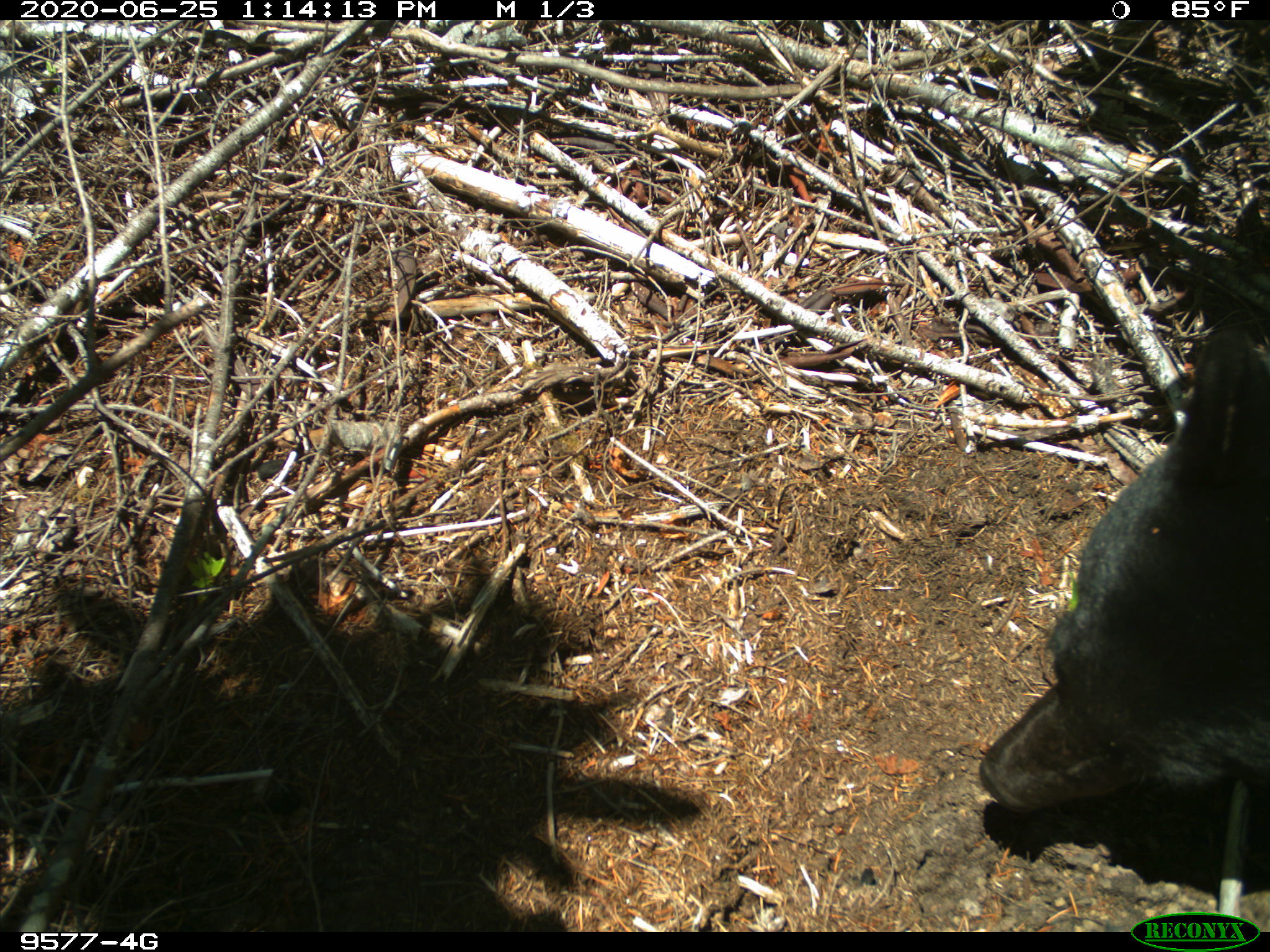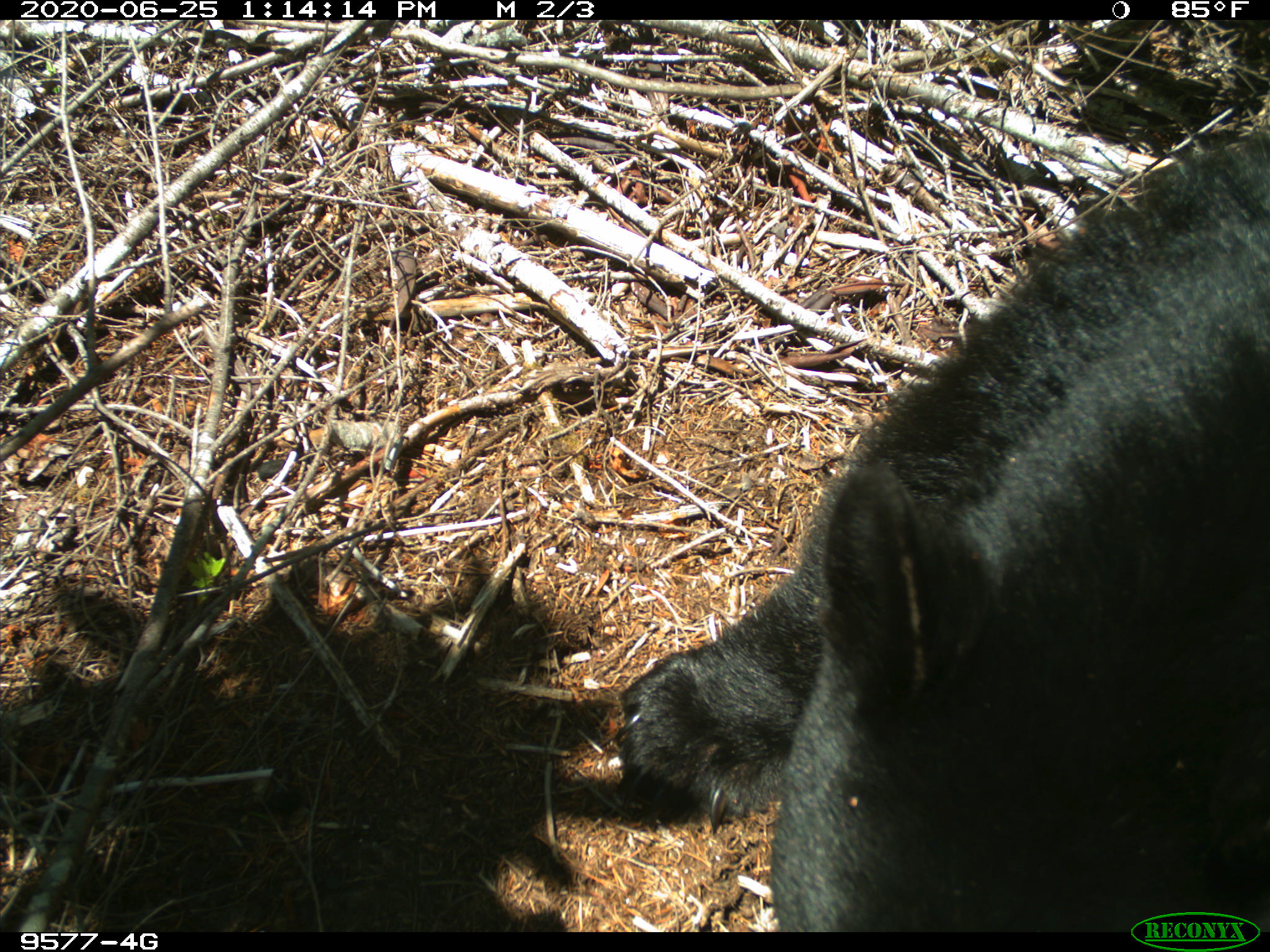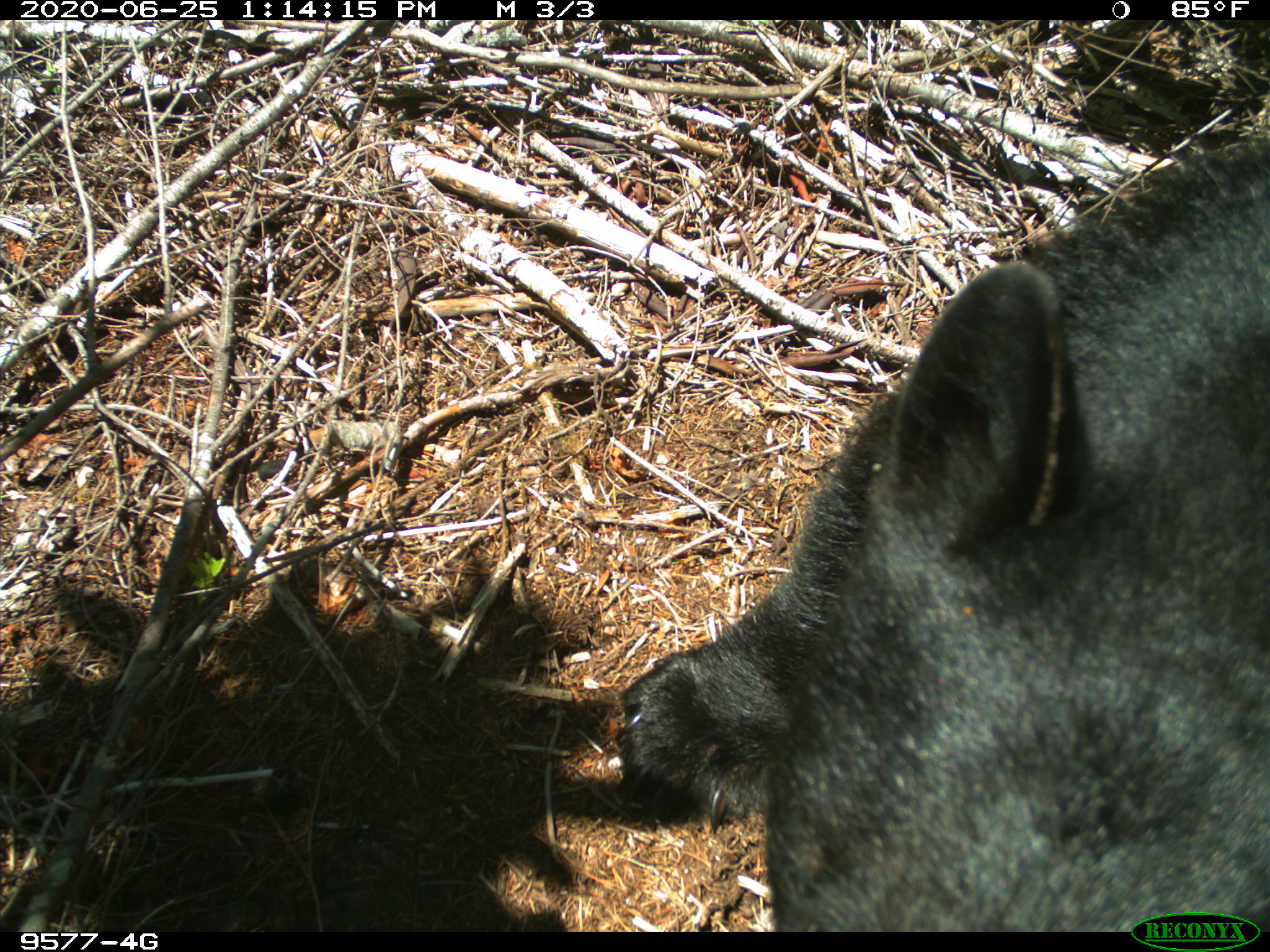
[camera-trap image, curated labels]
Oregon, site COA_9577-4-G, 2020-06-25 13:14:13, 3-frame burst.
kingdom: Animalia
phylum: Chordata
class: Mammalia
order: Carnivora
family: Ursidae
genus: Ursus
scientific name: Ursus americanus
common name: american black bear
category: black bear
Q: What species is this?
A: Black bear (american black bear) (Ursus americanus).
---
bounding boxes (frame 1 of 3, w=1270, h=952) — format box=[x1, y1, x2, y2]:
black bear: box=[970, 327, 1266, 834]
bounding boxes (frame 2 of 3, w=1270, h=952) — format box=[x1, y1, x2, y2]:
black bear: box=[626, 140, 1267, 905]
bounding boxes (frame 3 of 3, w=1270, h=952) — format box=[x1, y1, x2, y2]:
black bear: box=[622, 160, 1266, 912]